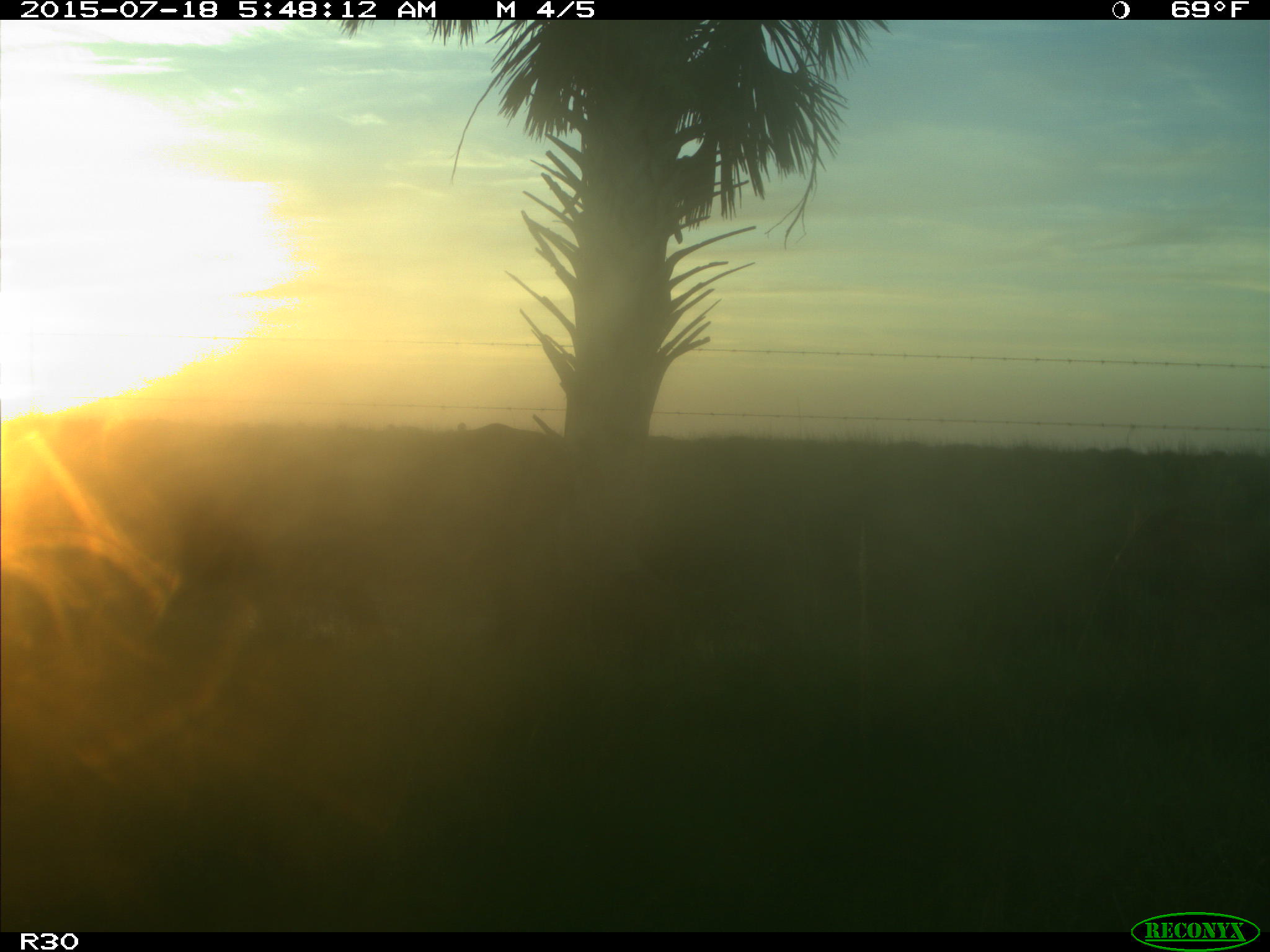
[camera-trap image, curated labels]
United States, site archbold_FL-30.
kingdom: Animalia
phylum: Chordata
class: Mammalia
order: Artiodactyla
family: Bovidae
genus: Bos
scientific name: Bos taurus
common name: domestic cow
Bos taurus (domestic cow).